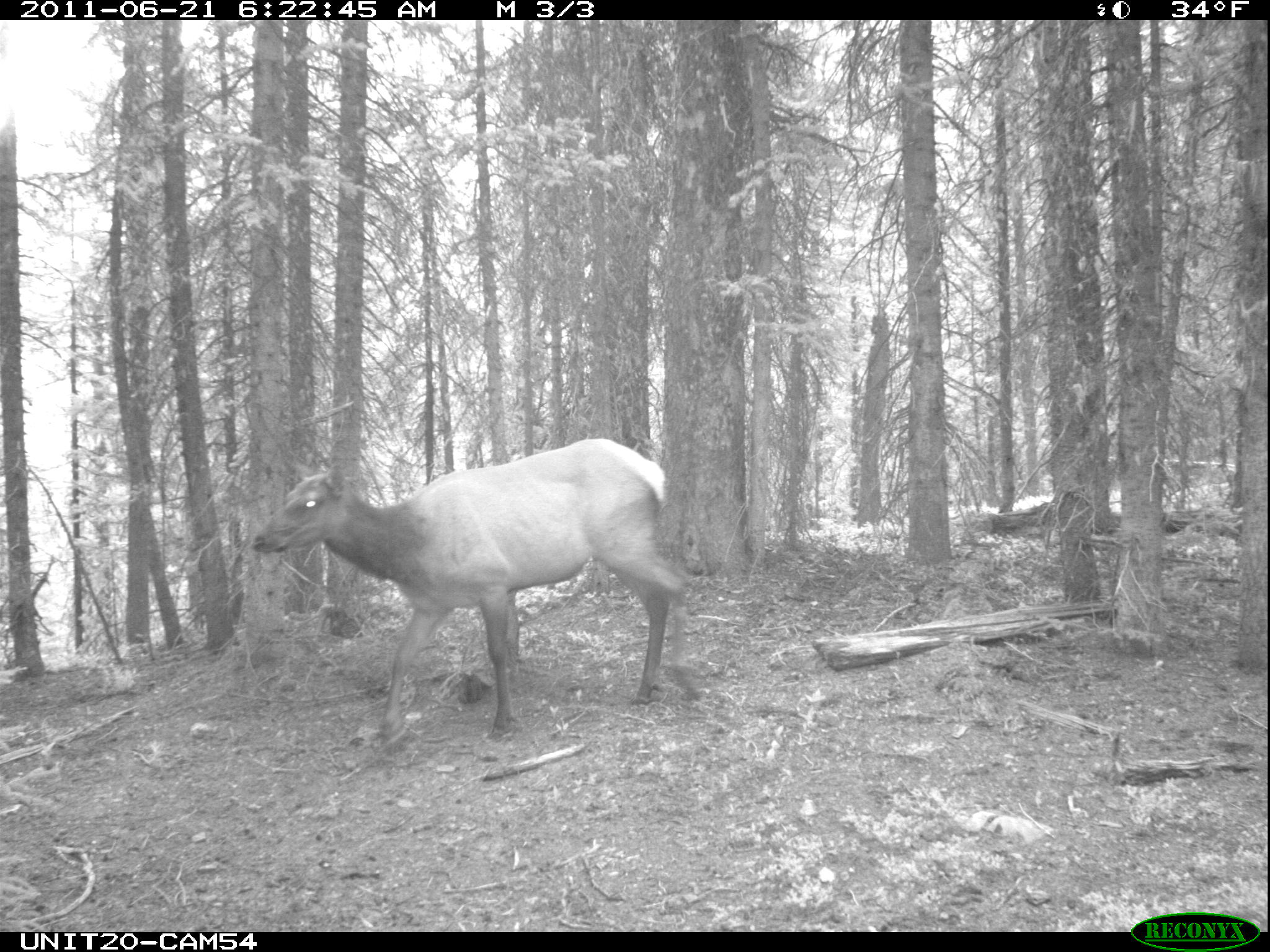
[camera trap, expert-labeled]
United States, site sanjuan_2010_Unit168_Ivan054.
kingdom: Animalia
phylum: Chordata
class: Mammalia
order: Artiodactyla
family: Cervidae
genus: Cervus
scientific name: Cervus elaphus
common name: red deer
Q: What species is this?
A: Cervus elaphus (red deer).